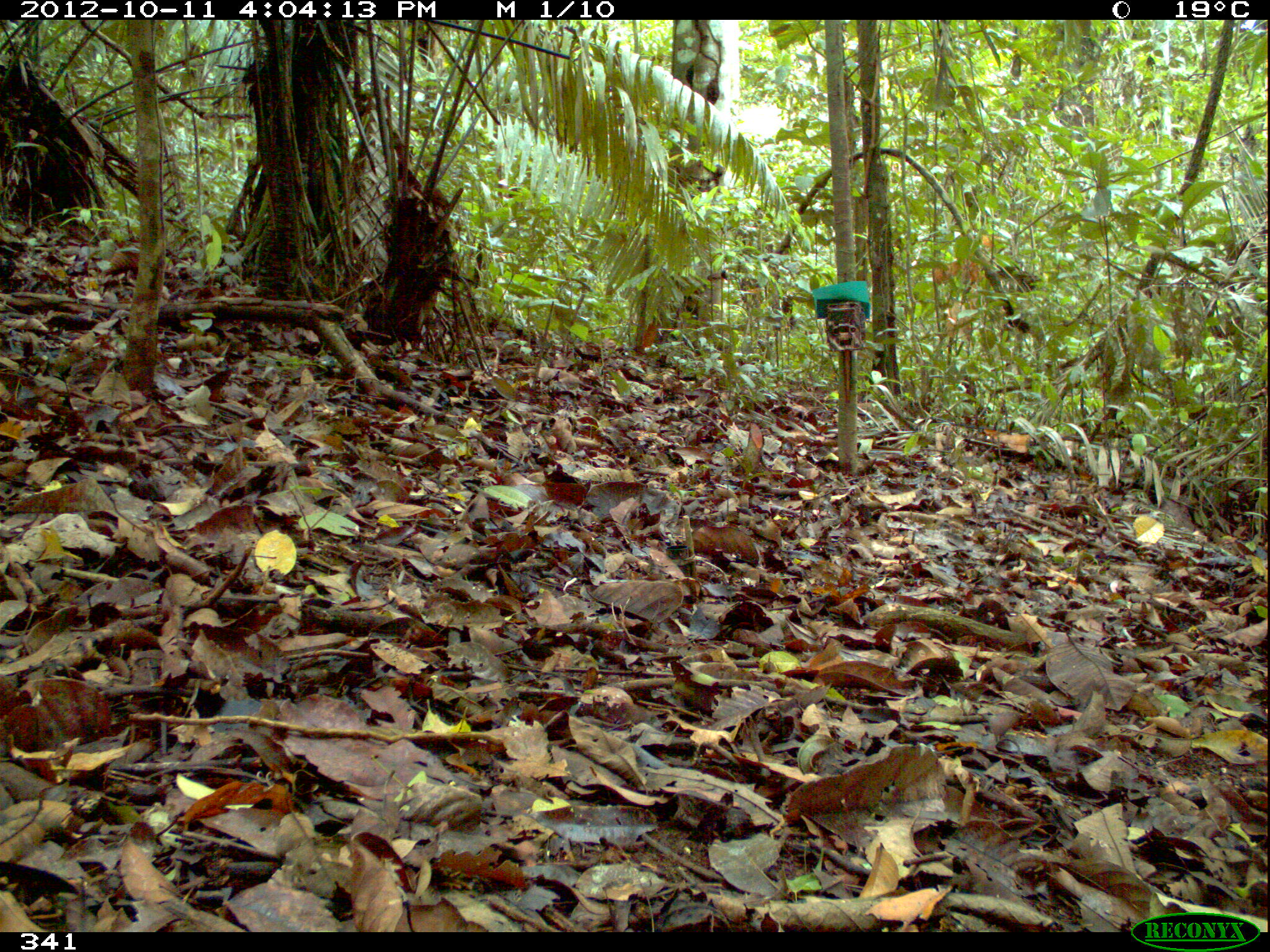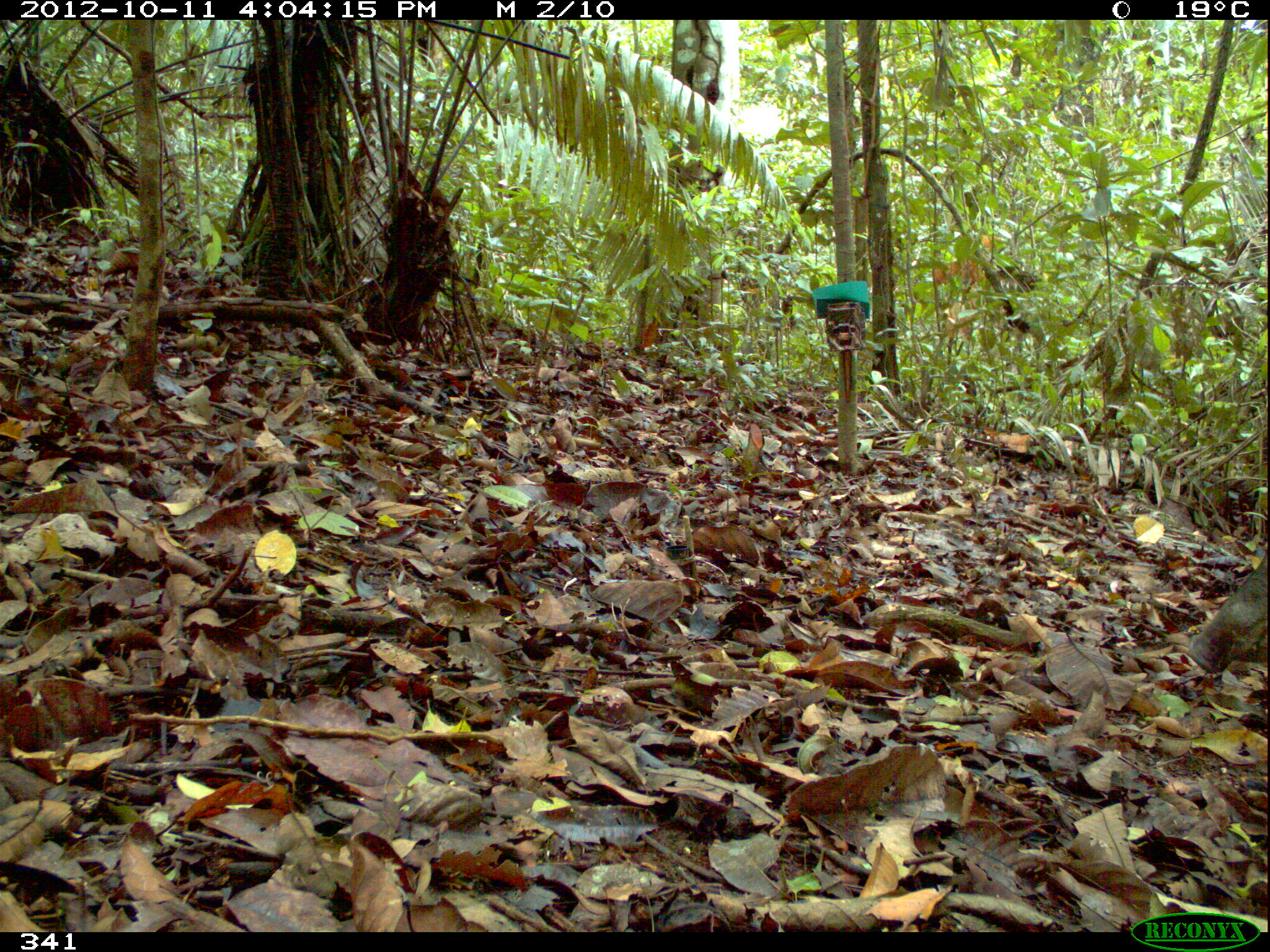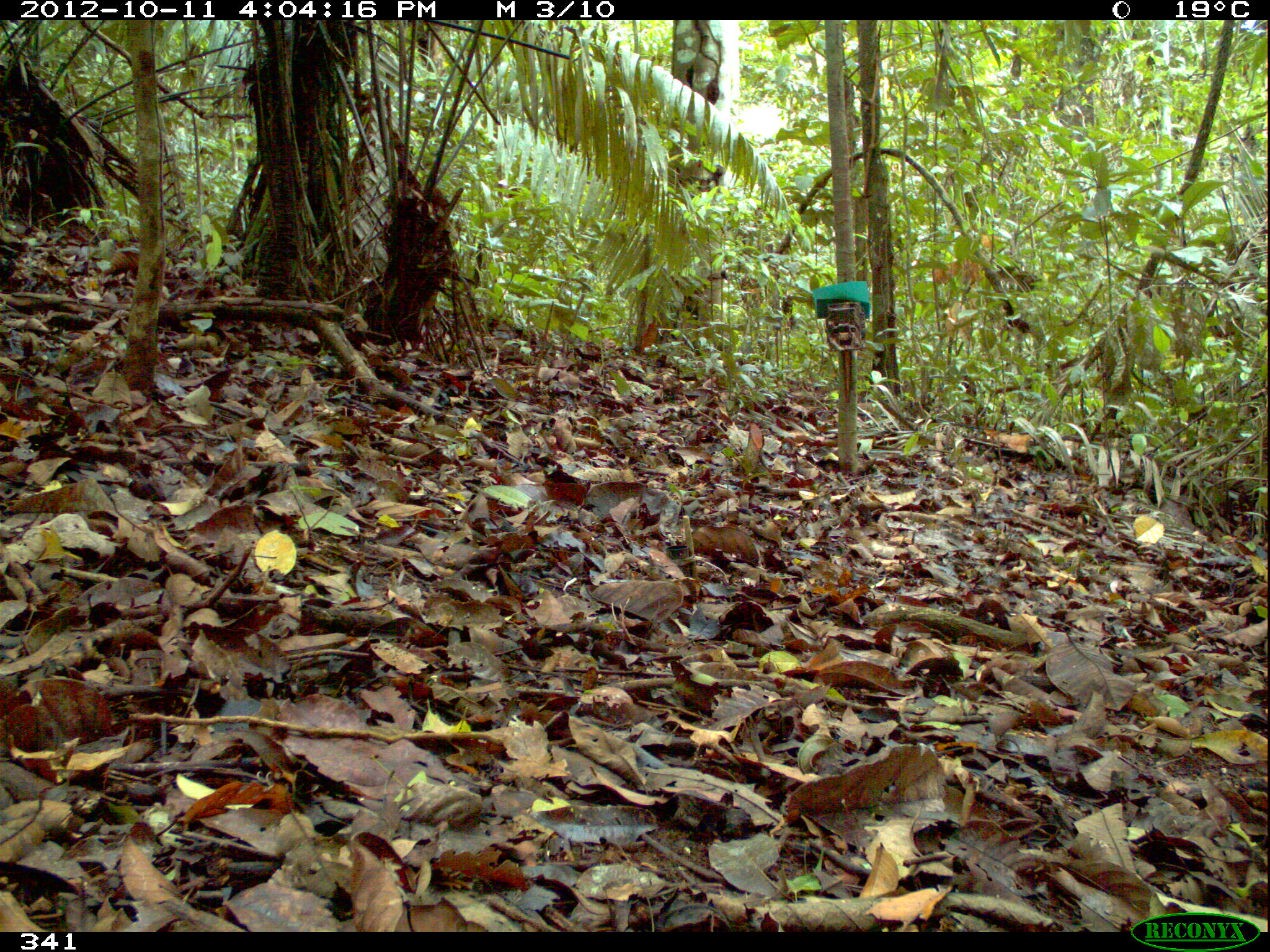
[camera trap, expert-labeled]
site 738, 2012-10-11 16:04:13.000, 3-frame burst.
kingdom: Animalia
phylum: Chordata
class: Mammalia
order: Artiodactyla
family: Tayassuidae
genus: Tayassu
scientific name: Tayassu pecari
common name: white-lipped peccary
Tayassu pecari (white-lipped peccary).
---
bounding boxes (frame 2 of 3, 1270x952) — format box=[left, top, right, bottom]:
tayassu pecari: box=[1188, 549, 1270, 673]